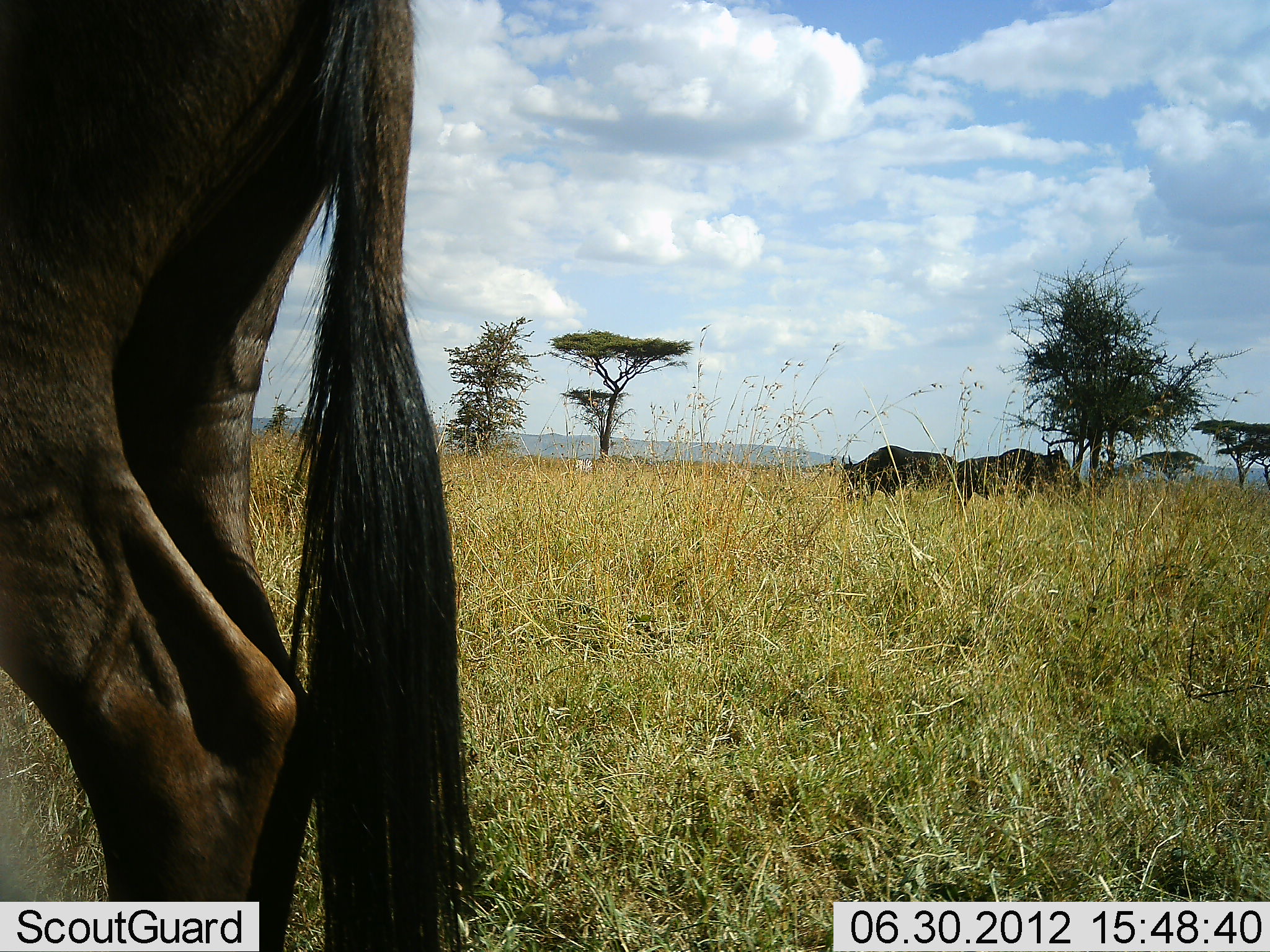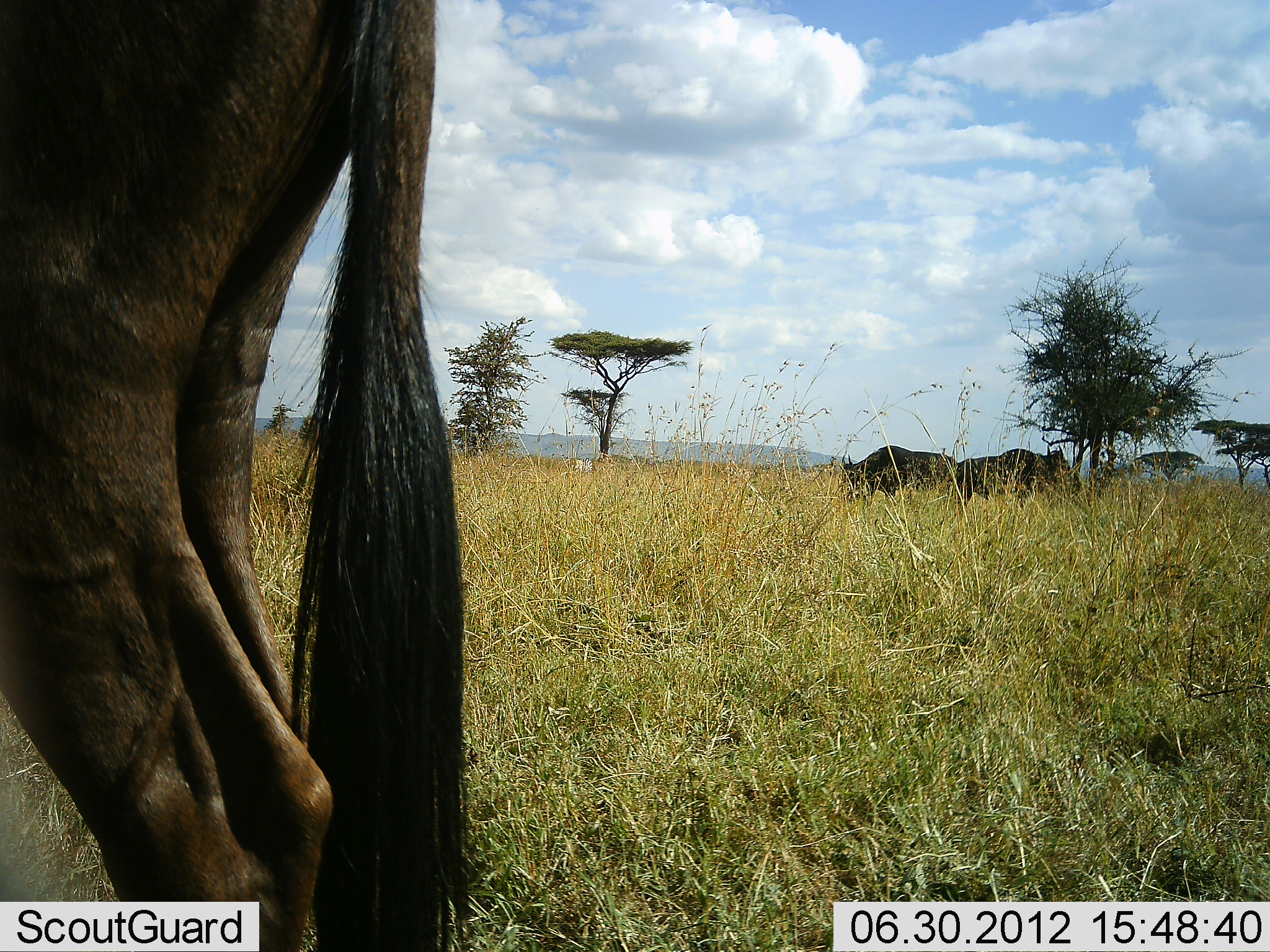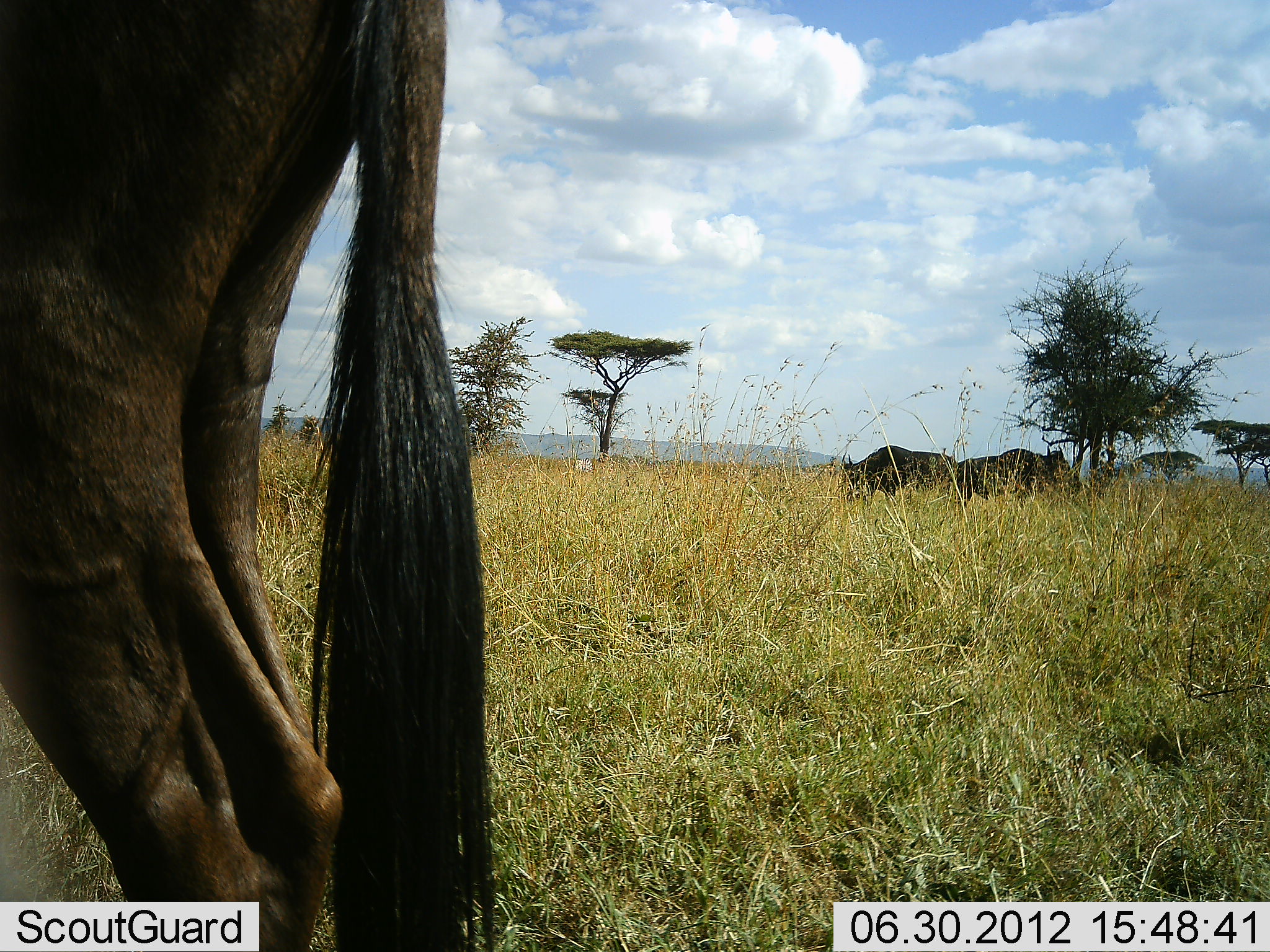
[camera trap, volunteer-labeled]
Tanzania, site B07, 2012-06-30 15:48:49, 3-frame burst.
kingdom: Animalia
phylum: Chordata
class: Mammalia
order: Artiodactyla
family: Bovidae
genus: Connochaetes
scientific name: Connochaetes taurinus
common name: blue wildebeest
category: wildebeest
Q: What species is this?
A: Wildebeest (blue wildebeest) (Connochaetes taurinus).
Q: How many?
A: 3.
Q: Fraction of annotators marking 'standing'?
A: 100%.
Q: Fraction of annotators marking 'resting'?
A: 0%.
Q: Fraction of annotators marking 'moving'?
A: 9%.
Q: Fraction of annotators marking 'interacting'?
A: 0%.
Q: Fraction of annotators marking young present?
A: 0%.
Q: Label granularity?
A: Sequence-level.